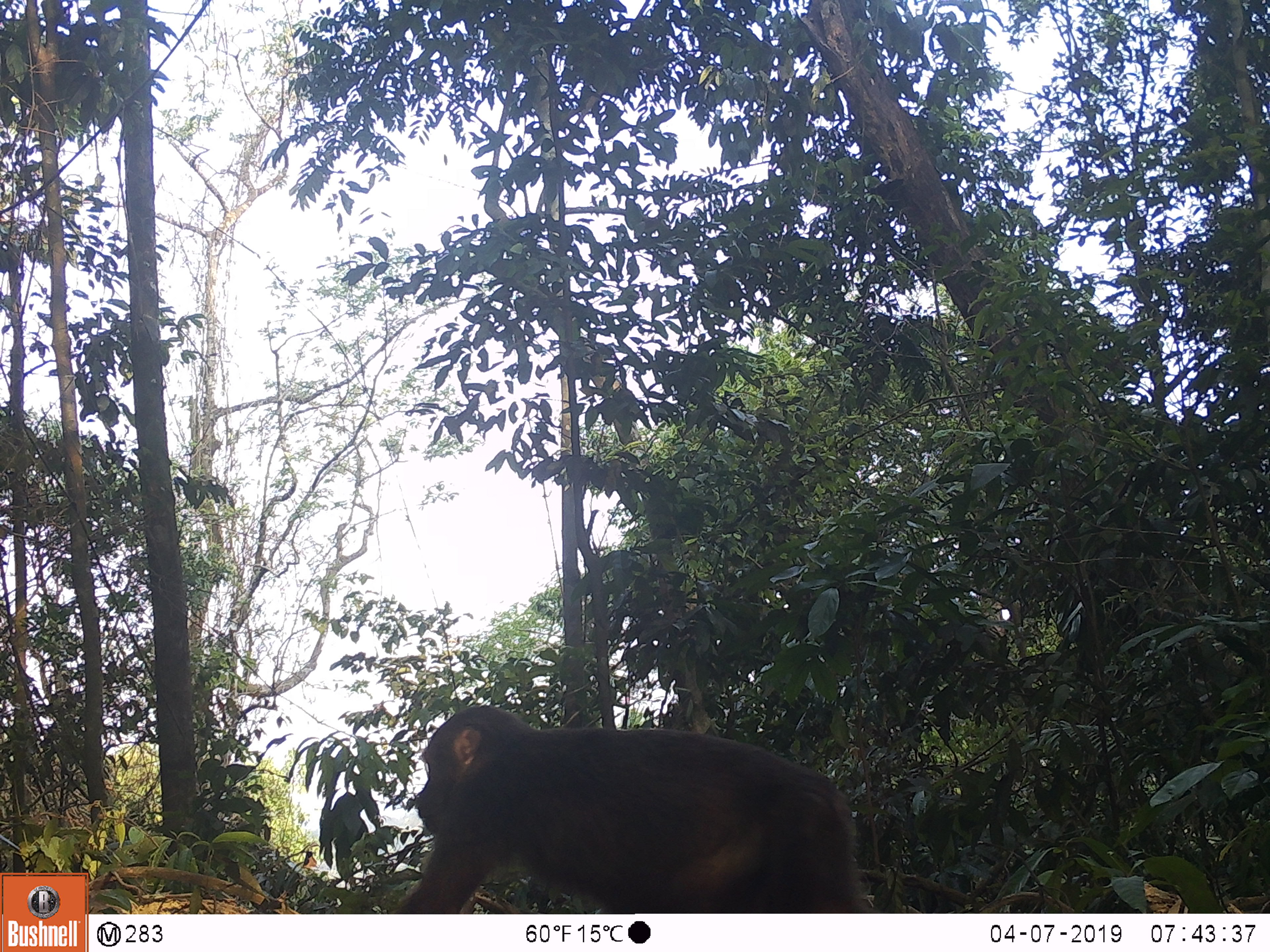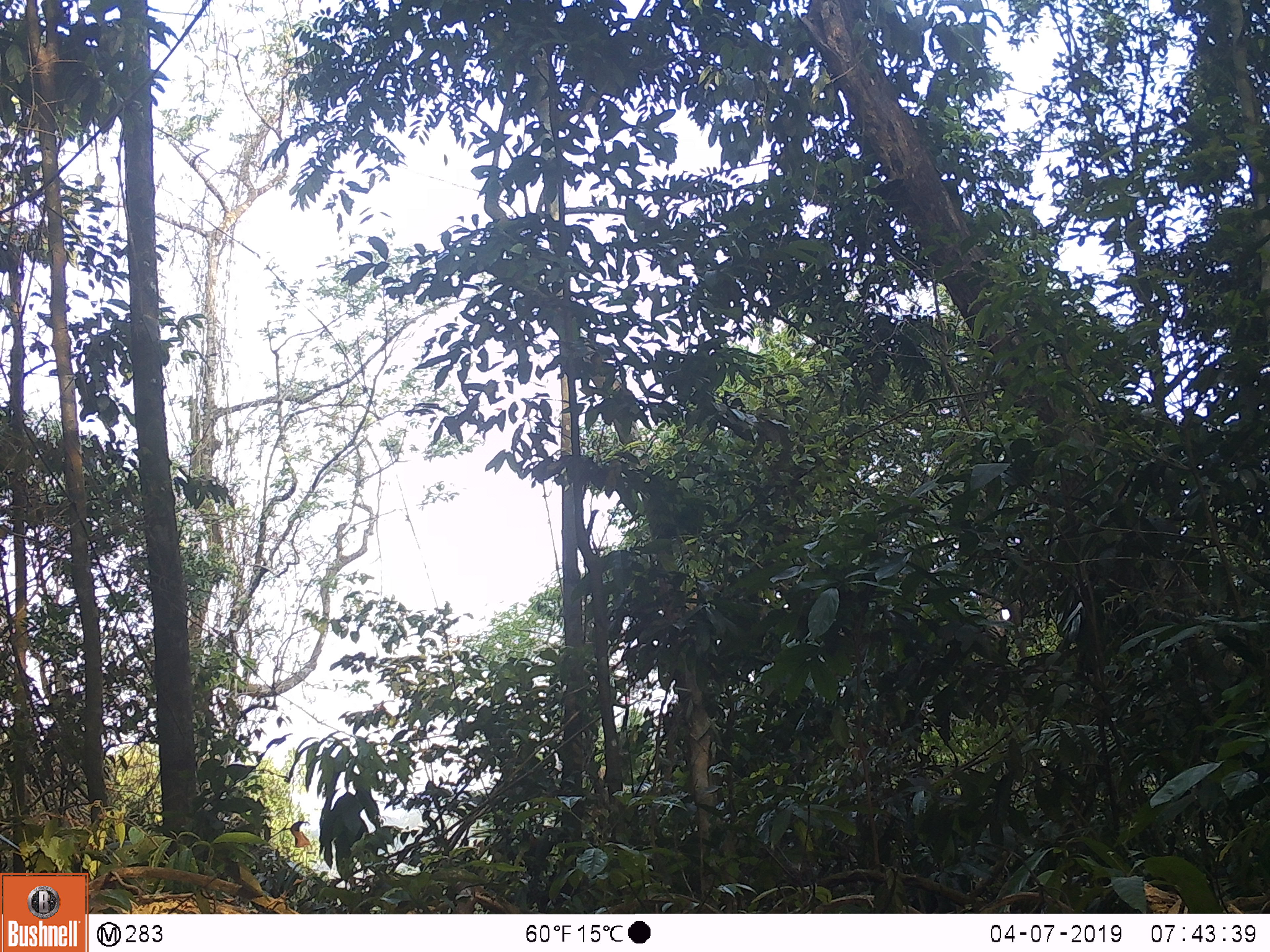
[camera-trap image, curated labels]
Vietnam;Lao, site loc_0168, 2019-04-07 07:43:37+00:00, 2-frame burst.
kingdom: Animalia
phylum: Chordata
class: Mammalia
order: Primates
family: Cercopithecidae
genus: Macaca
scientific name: Macaca arctoides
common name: stump-tailed macaque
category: stump tailed macaque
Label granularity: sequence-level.